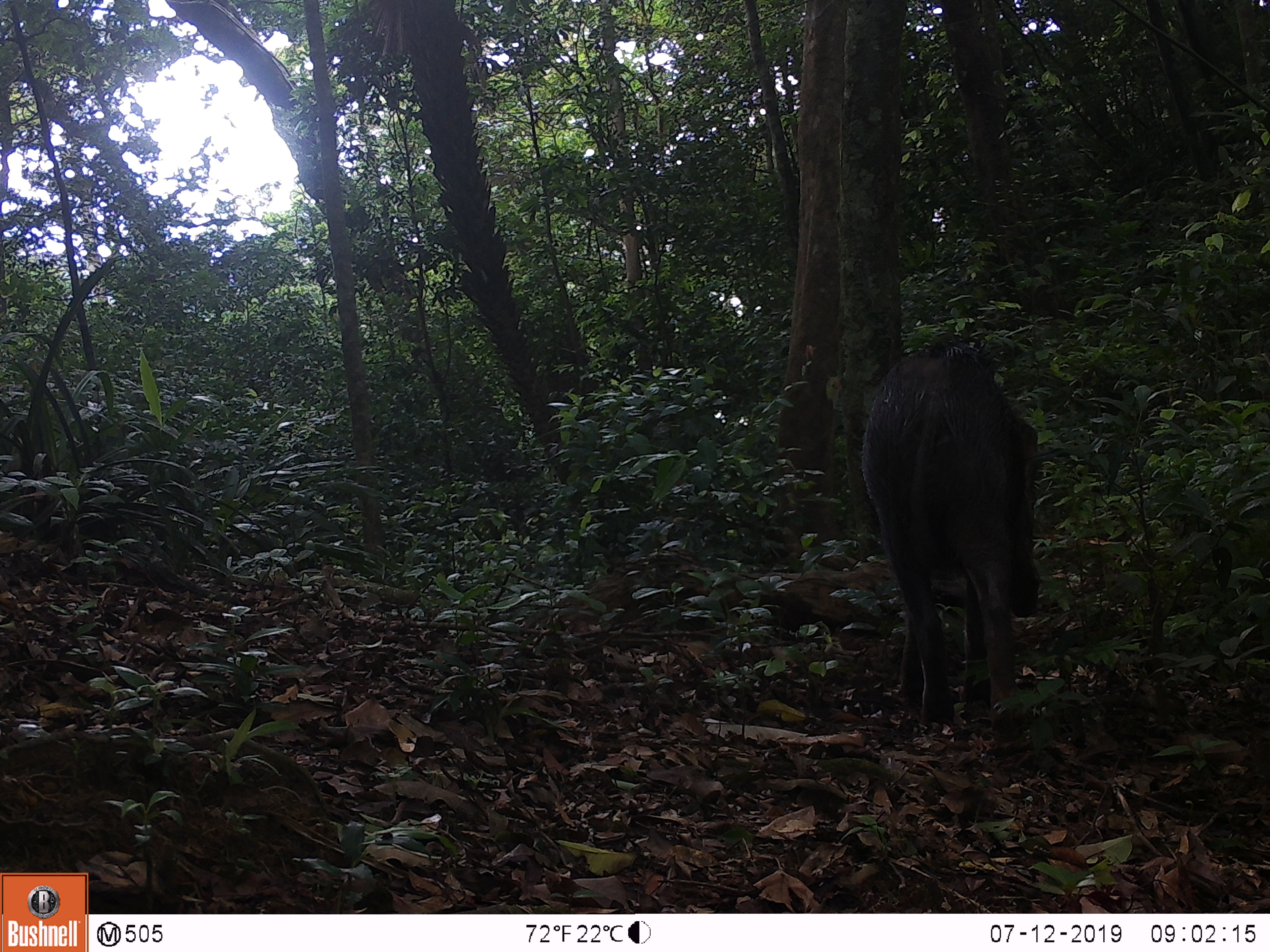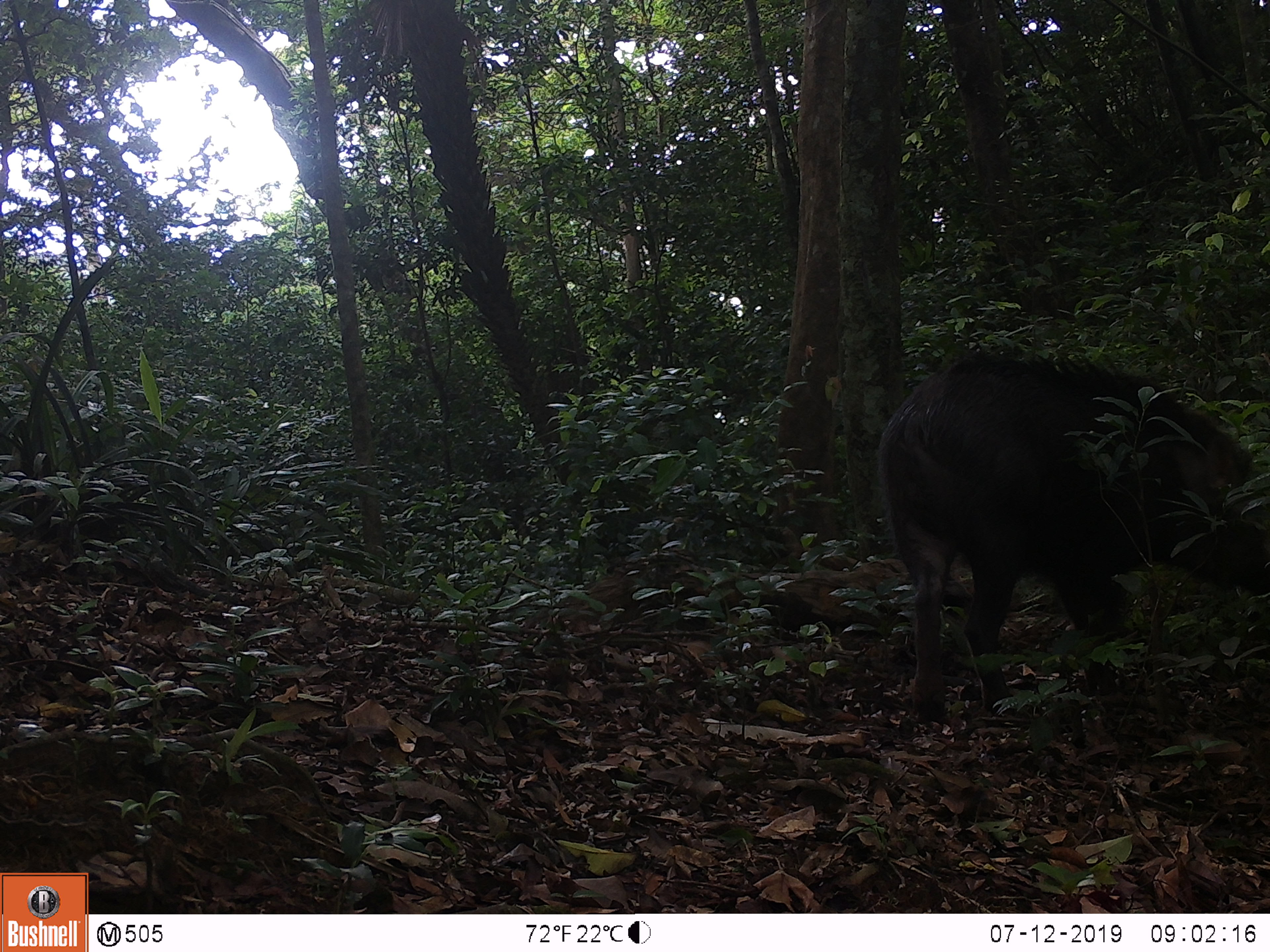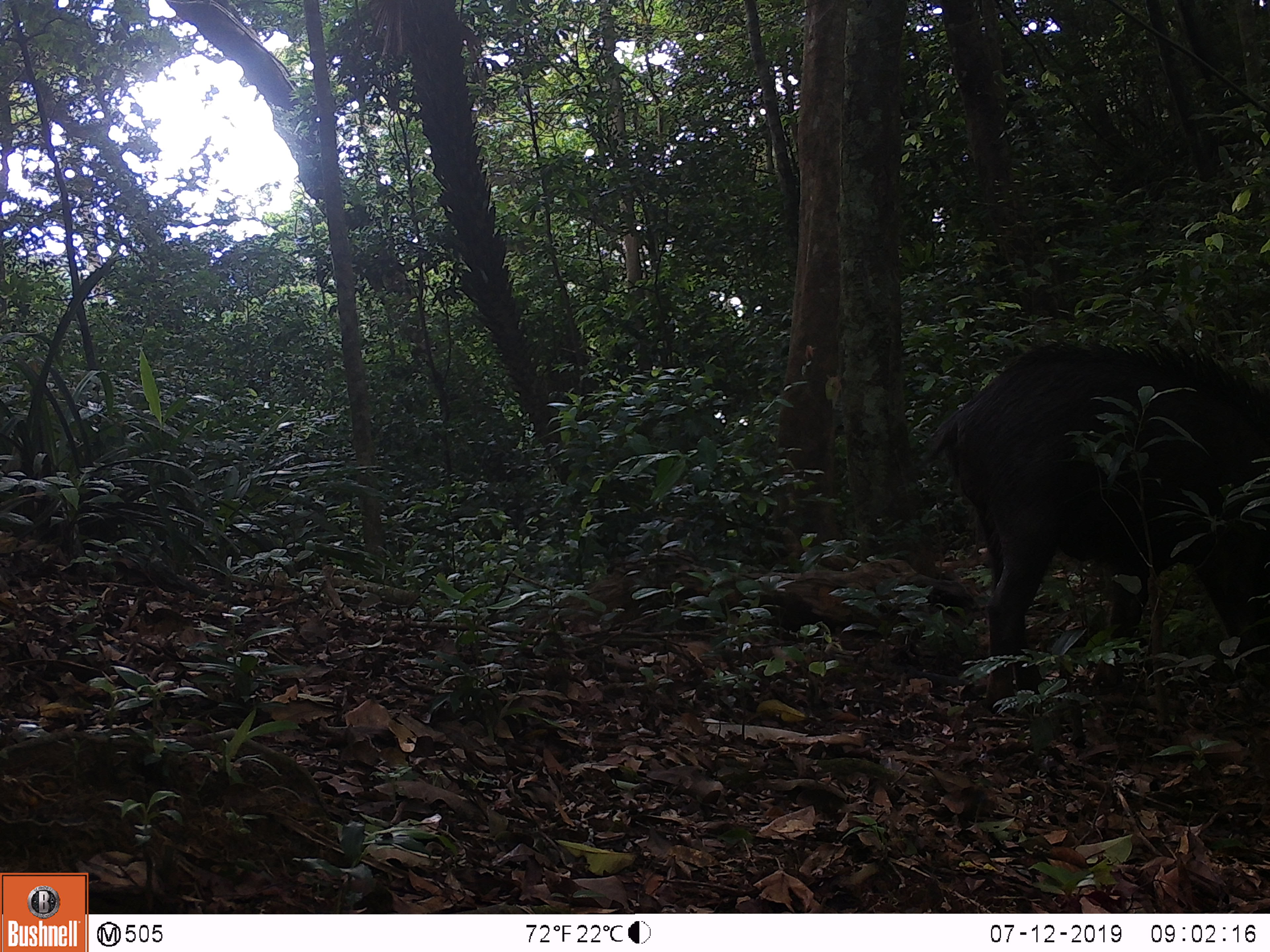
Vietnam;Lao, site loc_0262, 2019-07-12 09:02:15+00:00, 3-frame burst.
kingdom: Animalia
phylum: Chordata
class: Mammalia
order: Artiodactyla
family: Suidae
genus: Sus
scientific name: Sus scrofa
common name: eurasian wild pig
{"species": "eurasian wild pig (Sus scrofa)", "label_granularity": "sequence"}